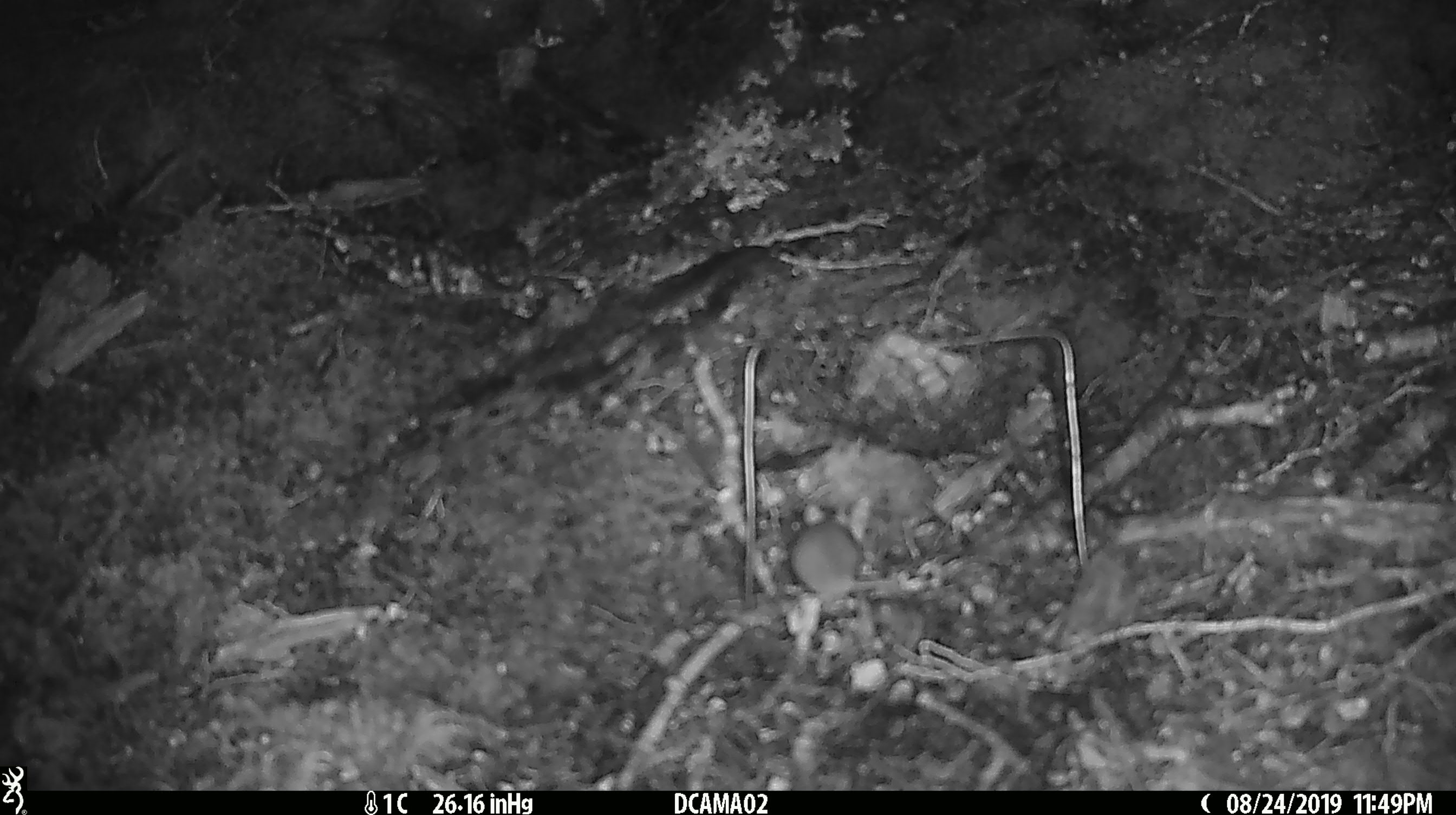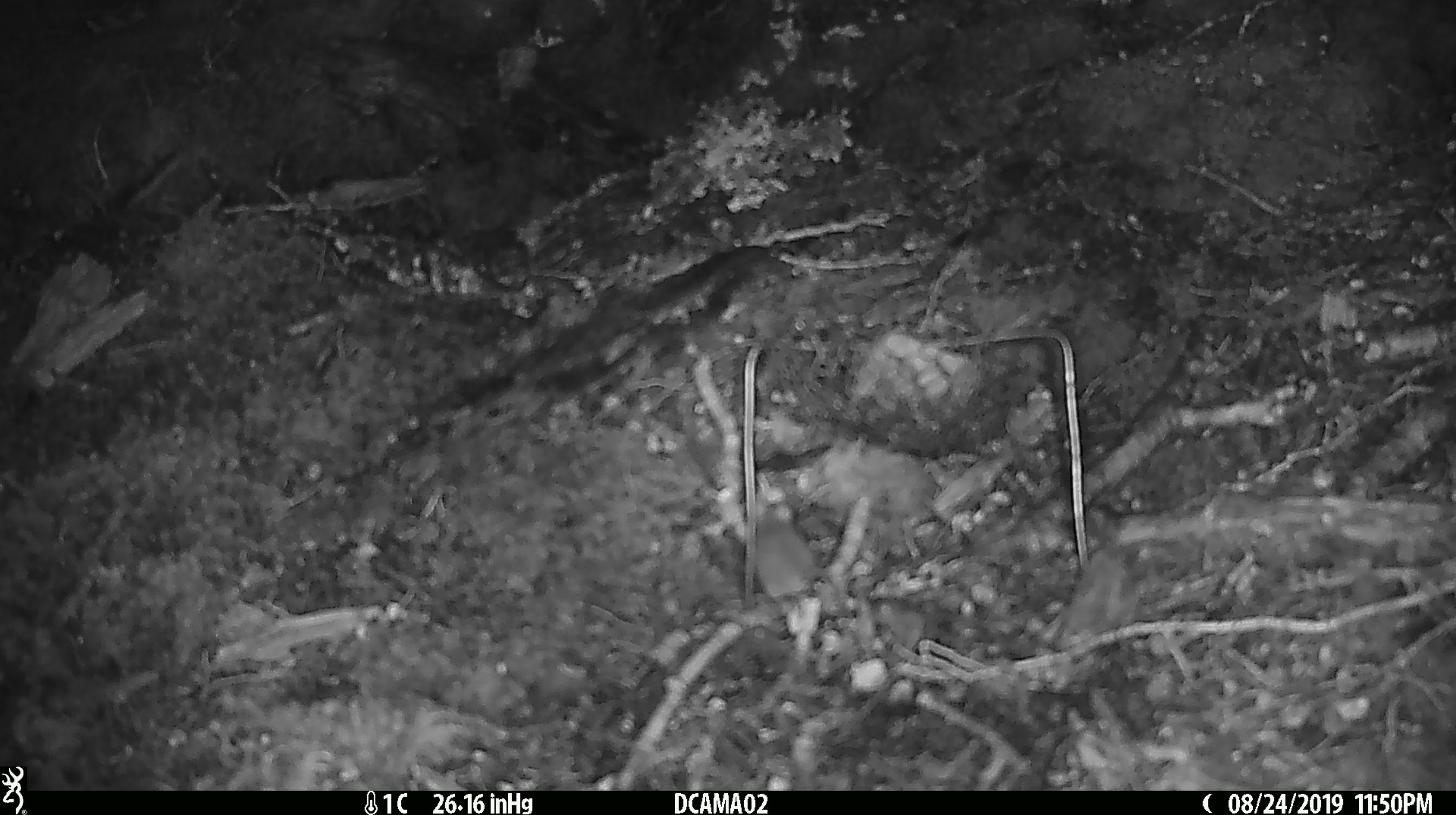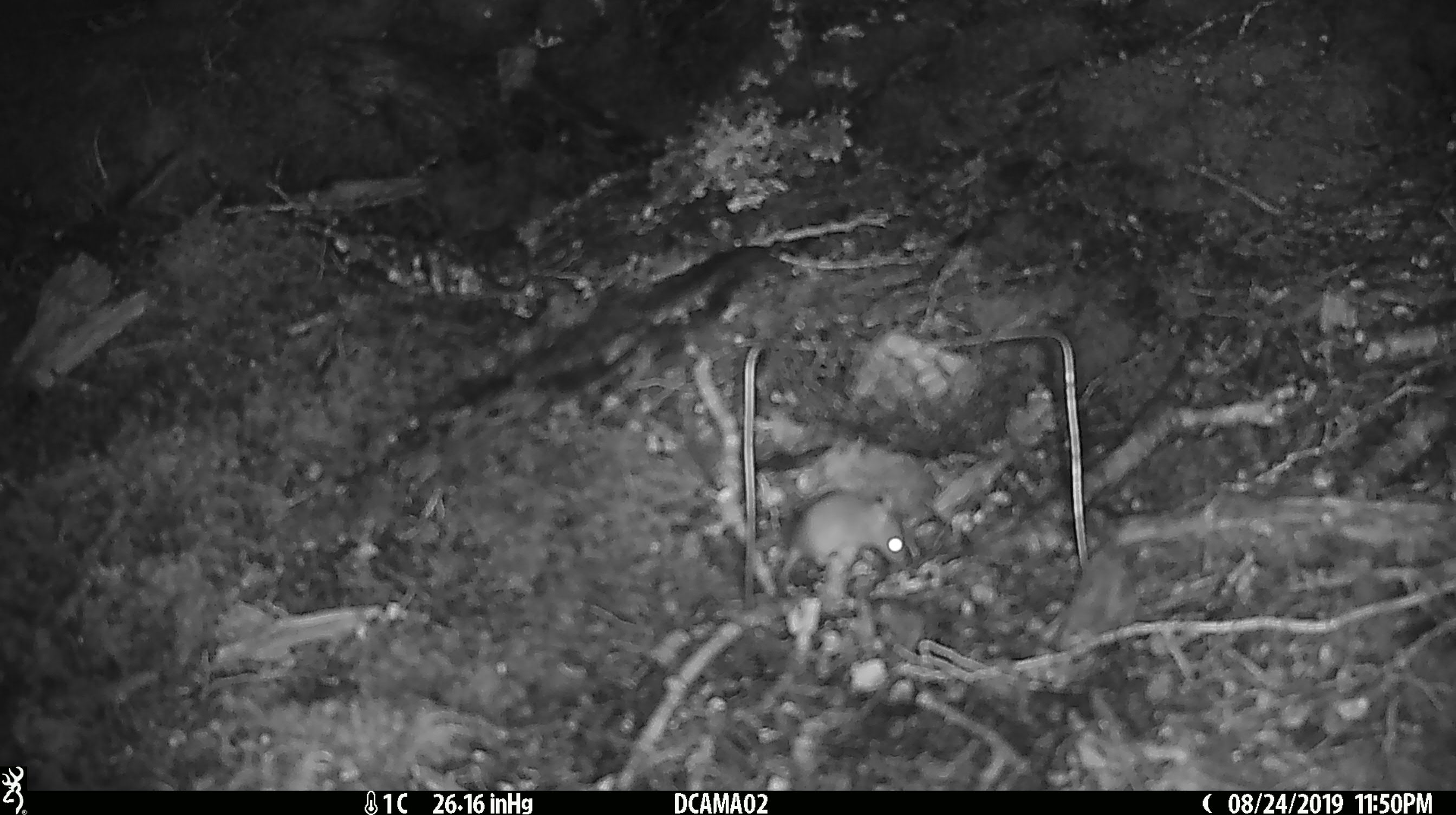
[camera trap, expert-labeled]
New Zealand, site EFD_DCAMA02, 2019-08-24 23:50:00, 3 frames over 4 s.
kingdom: Animalia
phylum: Chordata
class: Mammalia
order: Rodentia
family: Muridae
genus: Mus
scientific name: Mus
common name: mouse